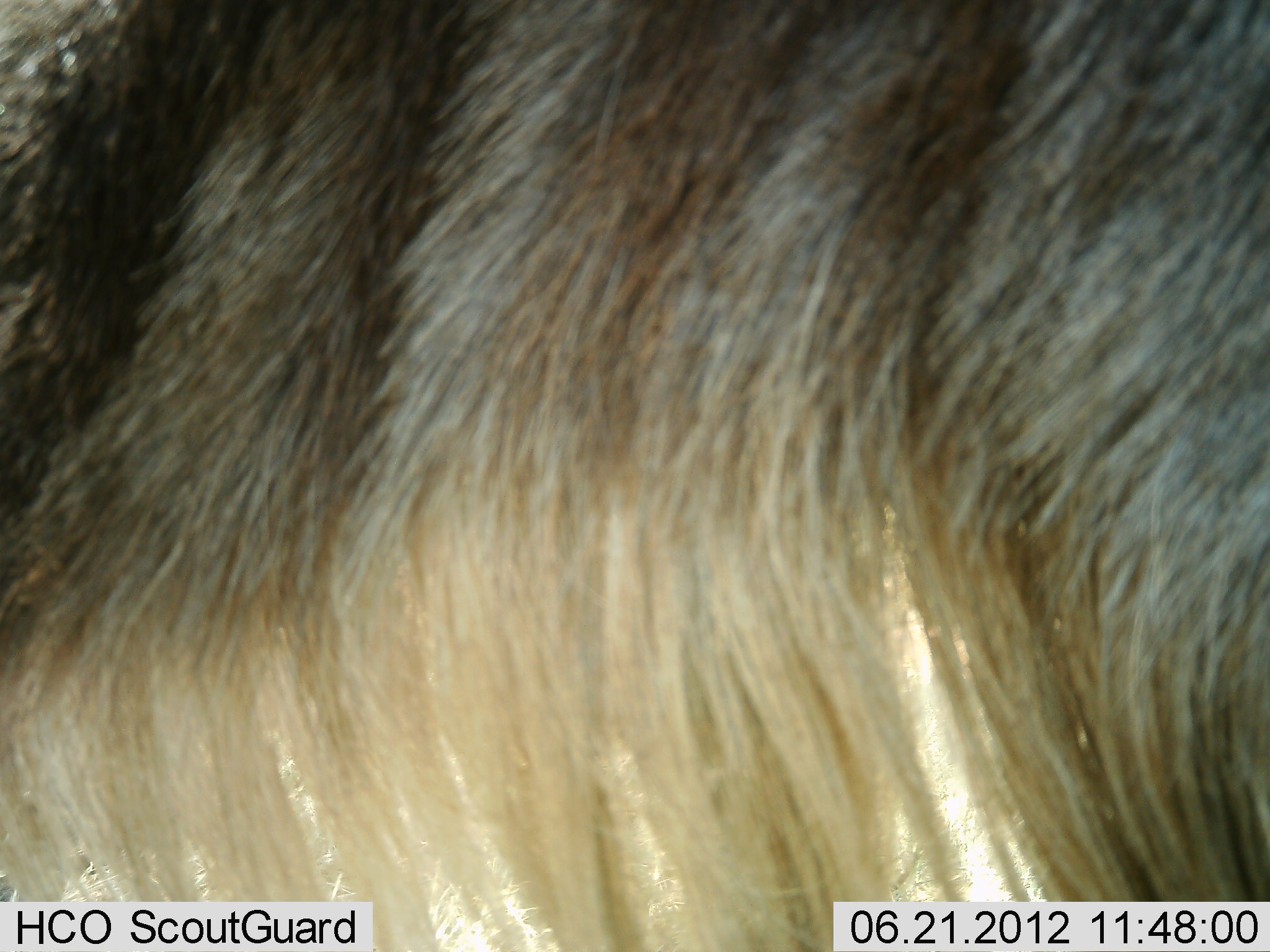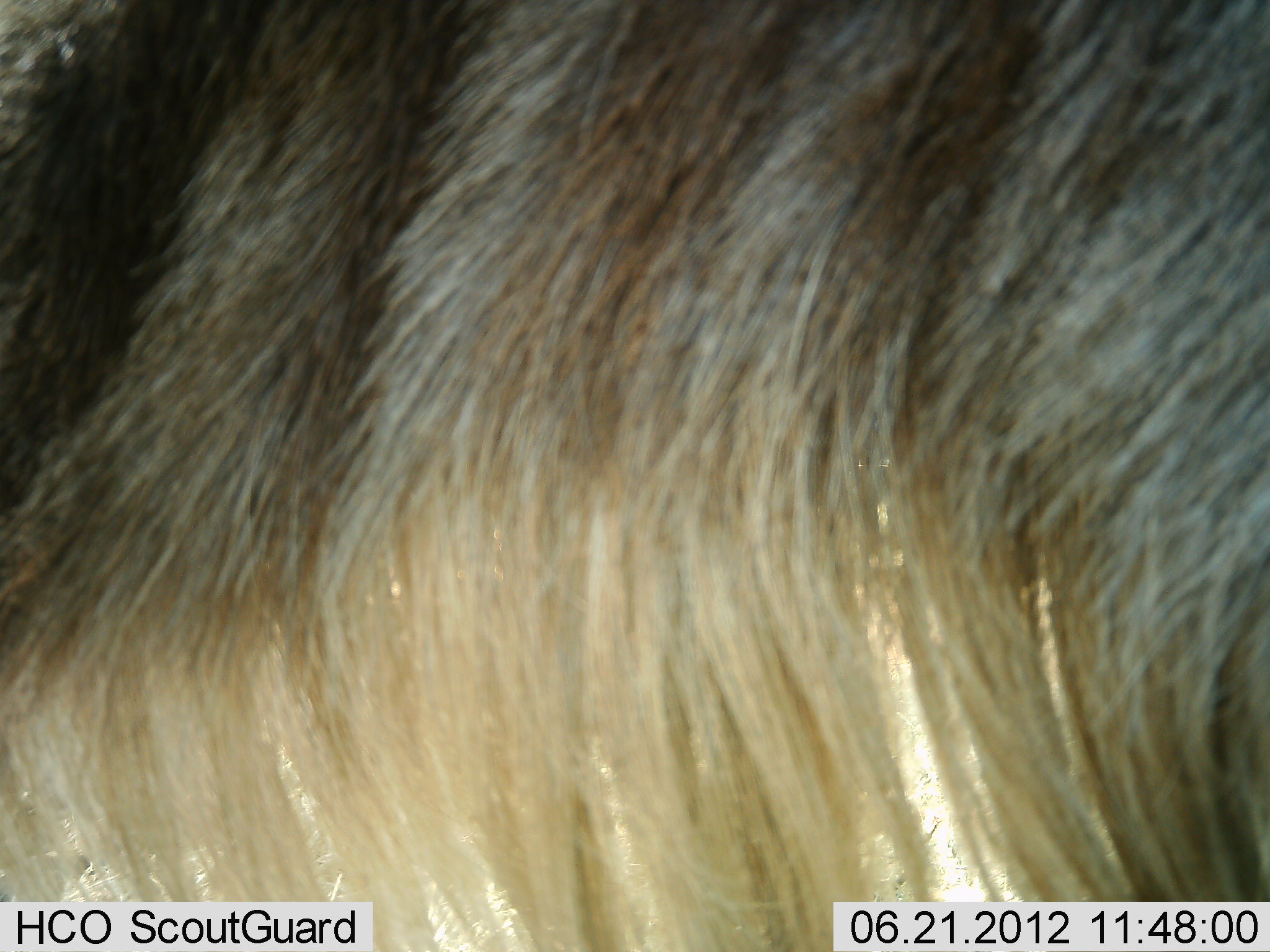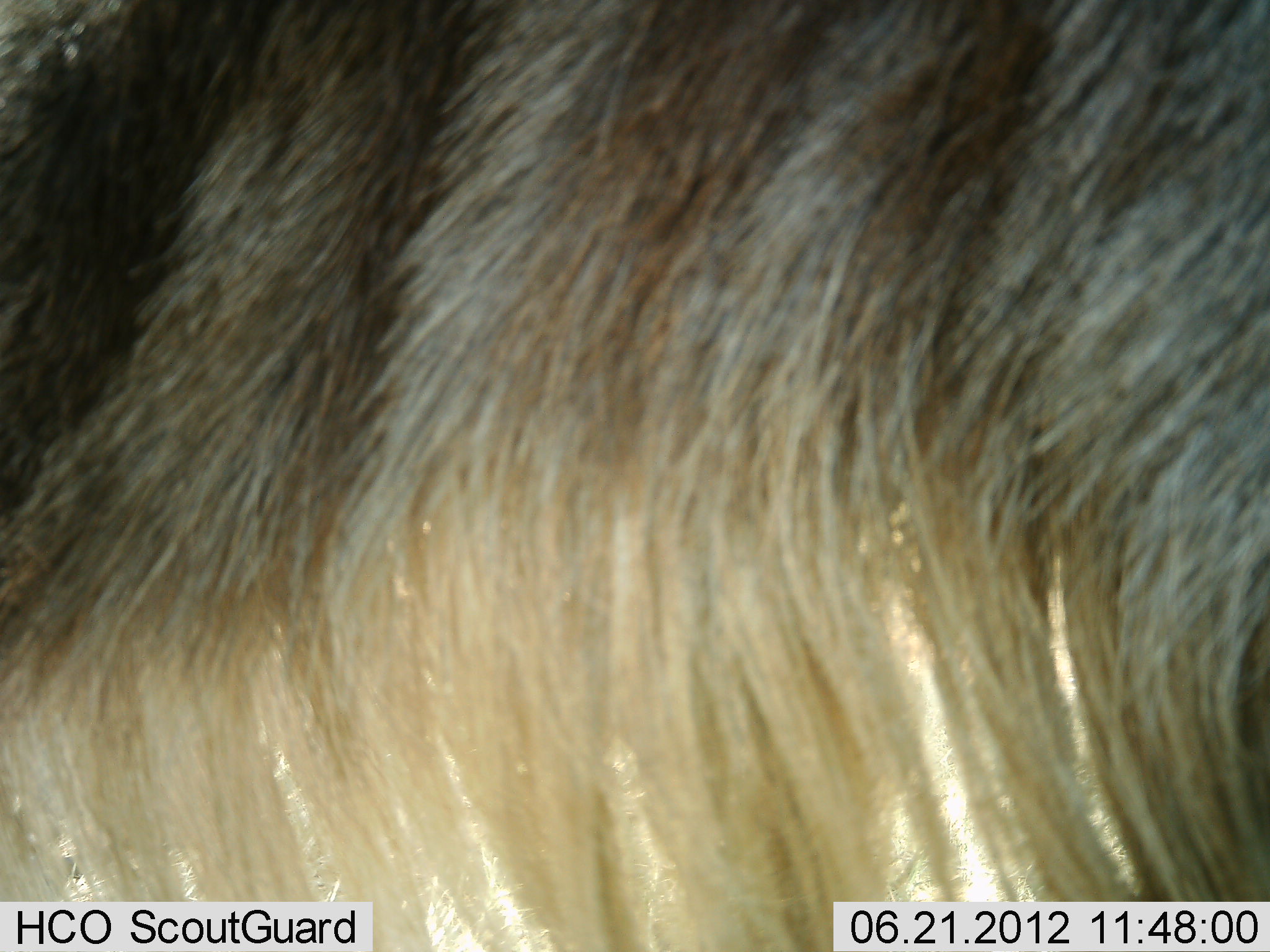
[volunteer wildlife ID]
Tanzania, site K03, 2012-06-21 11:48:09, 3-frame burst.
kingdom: Animalia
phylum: Chordata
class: Mammalia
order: Artiodactyla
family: Bovidae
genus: Connochaetes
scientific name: Connochaetes taurinus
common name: blue wildebeest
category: wildebeest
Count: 1.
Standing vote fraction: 100%.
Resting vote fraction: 0%.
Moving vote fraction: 0%.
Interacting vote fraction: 0%.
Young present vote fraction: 0%.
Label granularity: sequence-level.